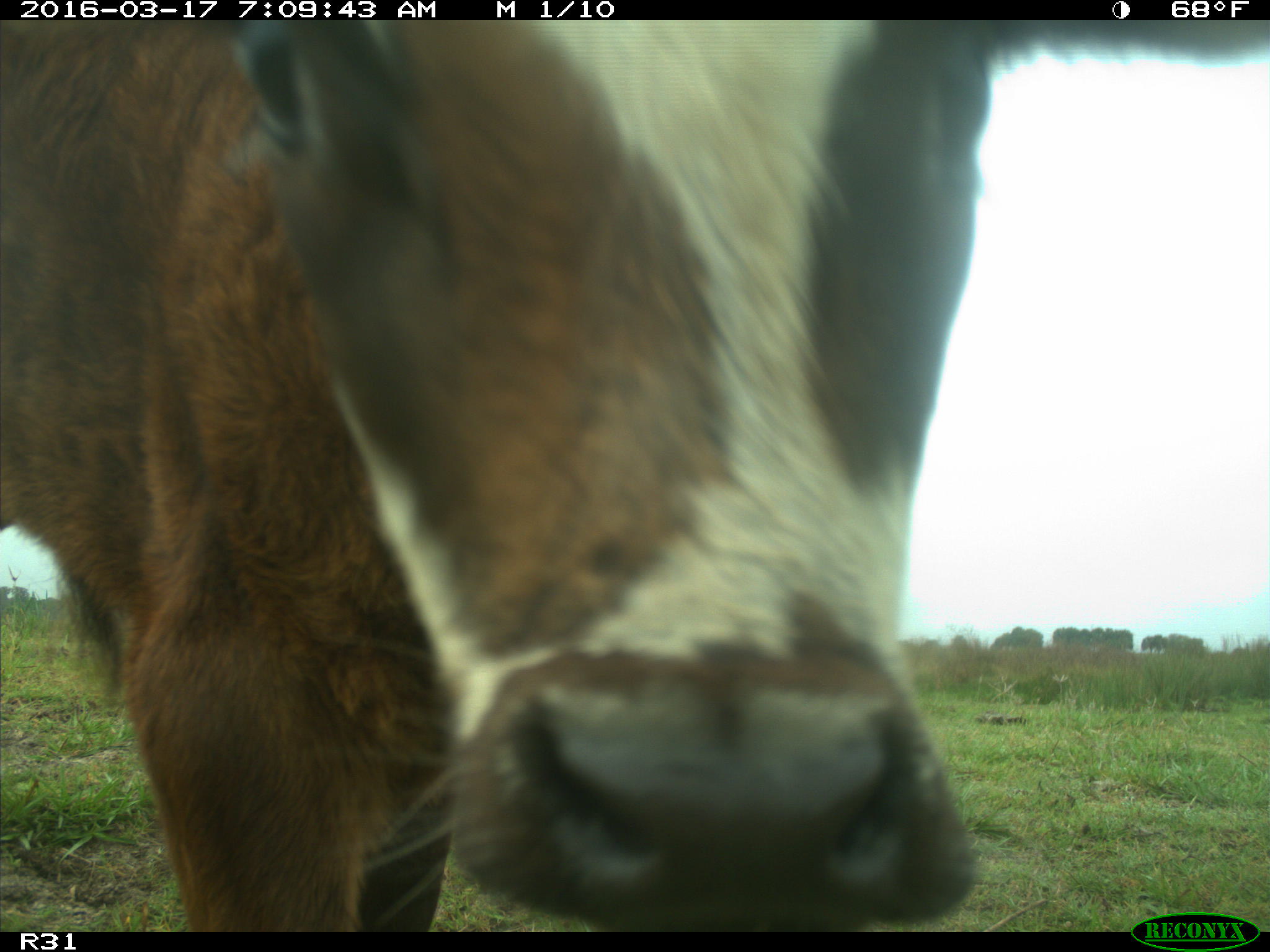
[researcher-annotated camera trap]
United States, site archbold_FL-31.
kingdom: Animalia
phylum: Chordata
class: Mammalia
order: Artiodactyla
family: Bovidae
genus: Bos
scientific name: Bos taurus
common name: domestic cow